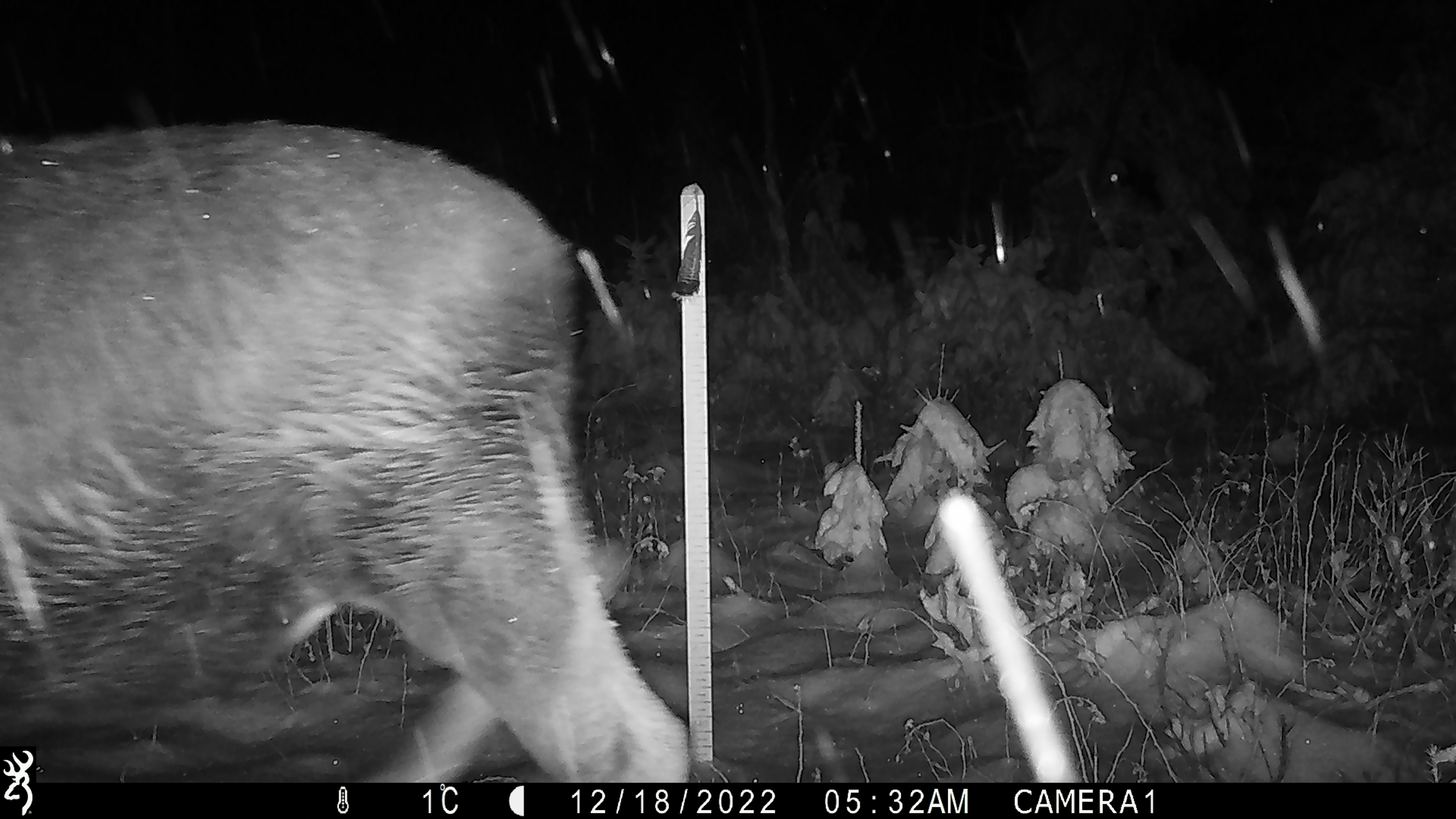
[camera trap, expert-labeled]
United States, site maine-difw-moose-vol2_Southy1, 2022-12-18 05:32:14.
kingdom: Animalia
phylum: Chordata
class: Mammalia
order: Artiodactyla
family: Cervidae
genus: Alces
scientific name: Alces alces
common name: moose